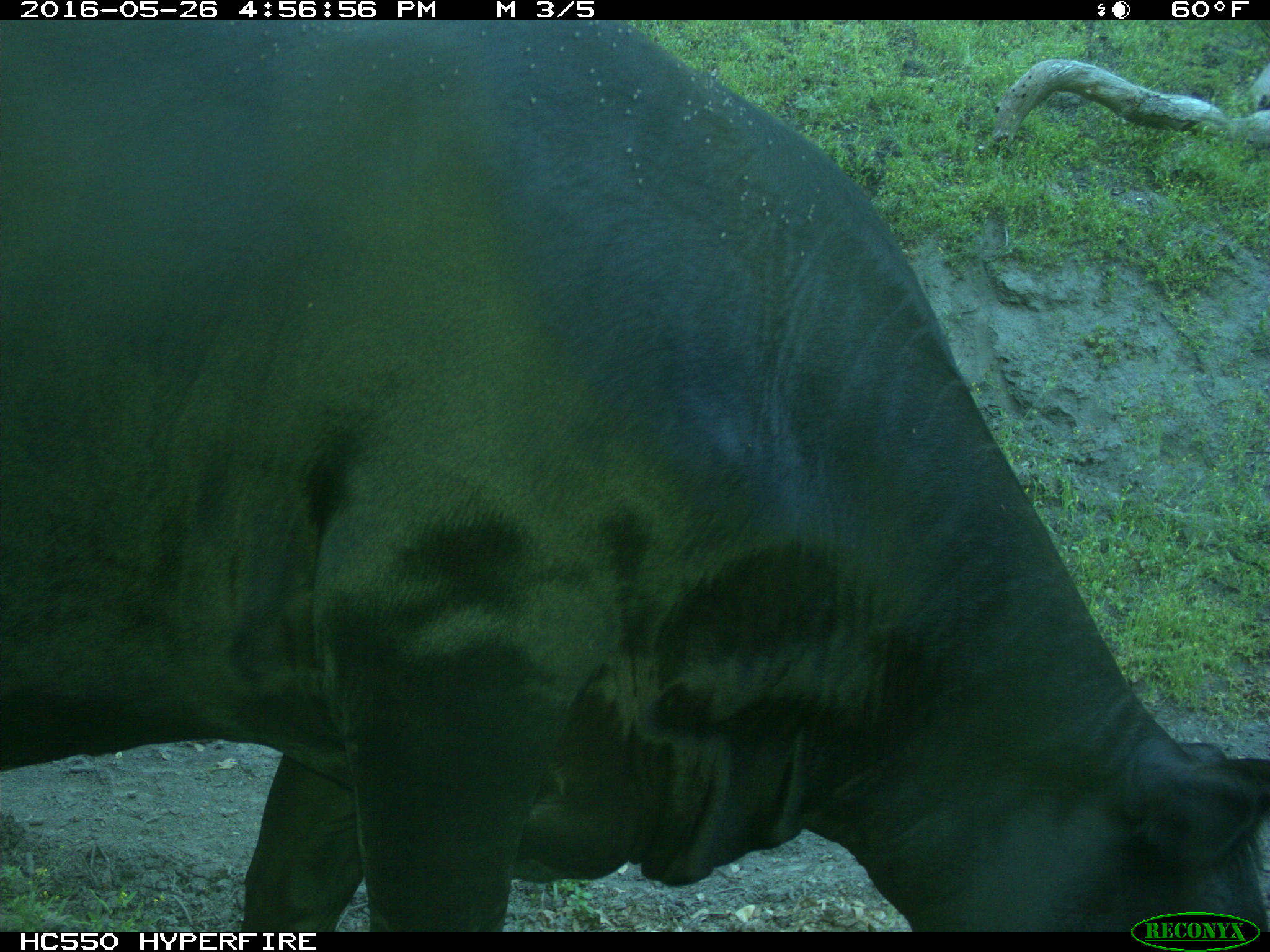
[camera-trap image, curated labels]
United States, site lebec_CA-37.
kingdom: Animalia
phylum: Chordata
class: Mammalia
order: Artiodactyla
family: Bovidae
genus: Bos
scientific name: Bos taurus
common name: domestic cow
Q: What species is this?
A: Bos taurus (domestic cow).